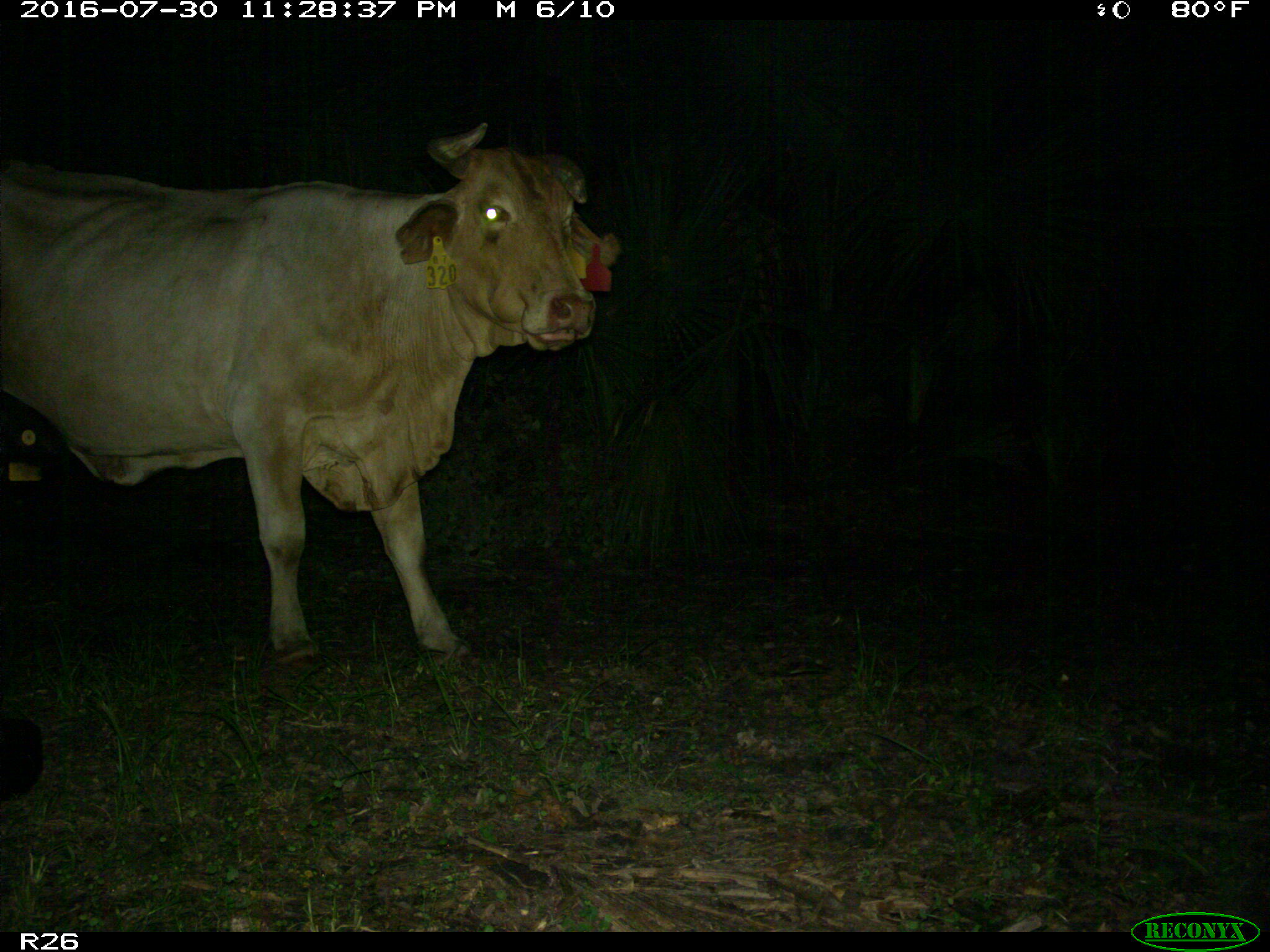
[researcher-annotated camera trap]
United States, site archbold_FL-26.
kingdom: Animalia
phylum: Chordata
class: Mammalia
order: Artiodactyla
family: Bovidae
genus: Bos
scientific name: Bos taurus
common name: domestic cow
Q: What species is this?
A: Bos taurus (domestic cow).